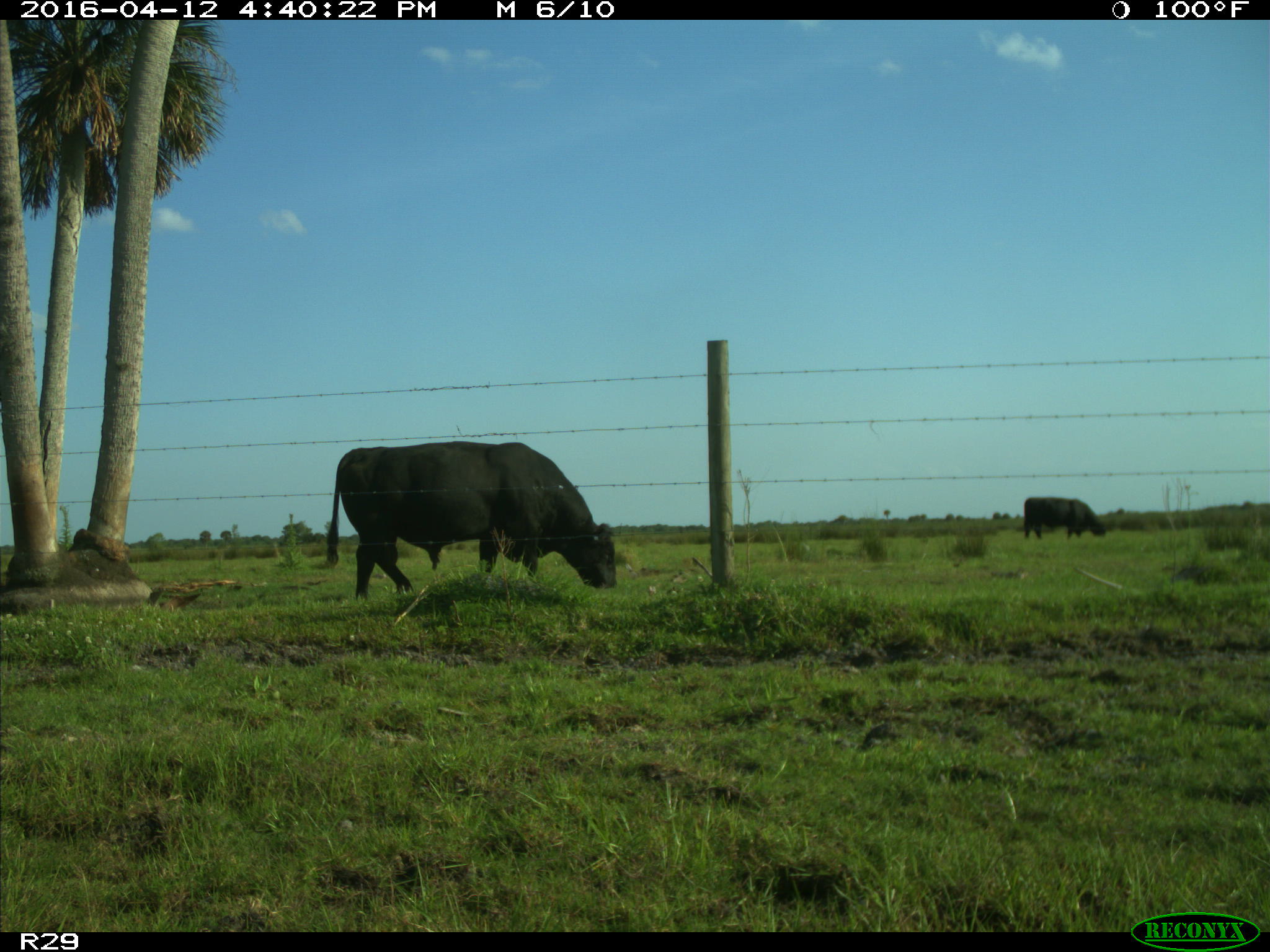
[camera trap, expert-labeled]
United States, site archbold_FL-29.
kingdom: Animalia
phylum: Chordata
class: Mammalia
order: Artiodactyla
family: Bovidae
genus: Bos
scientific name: Bos taurus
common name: domestic cow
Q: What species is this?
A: Bos taurus (domestic cow).